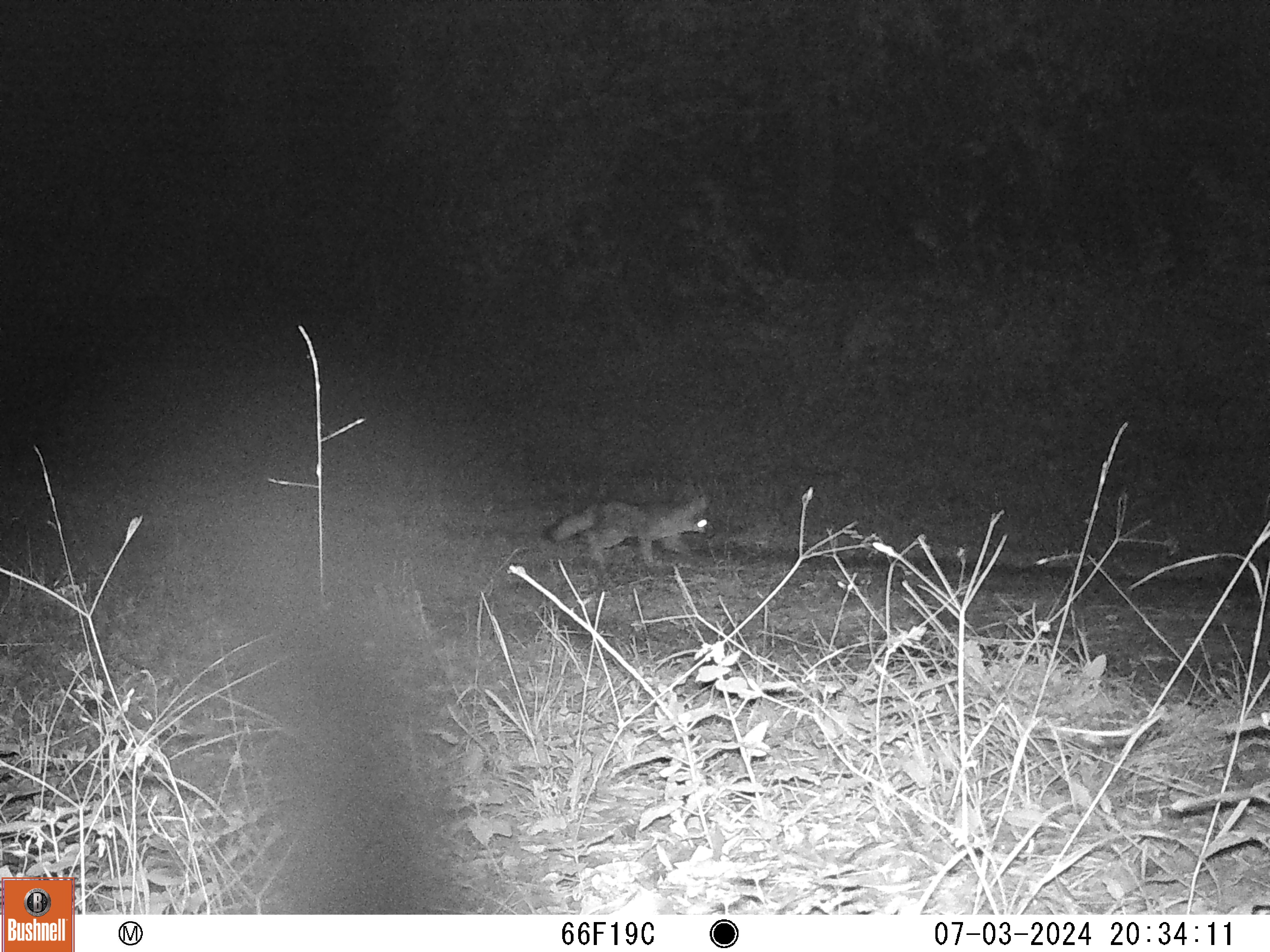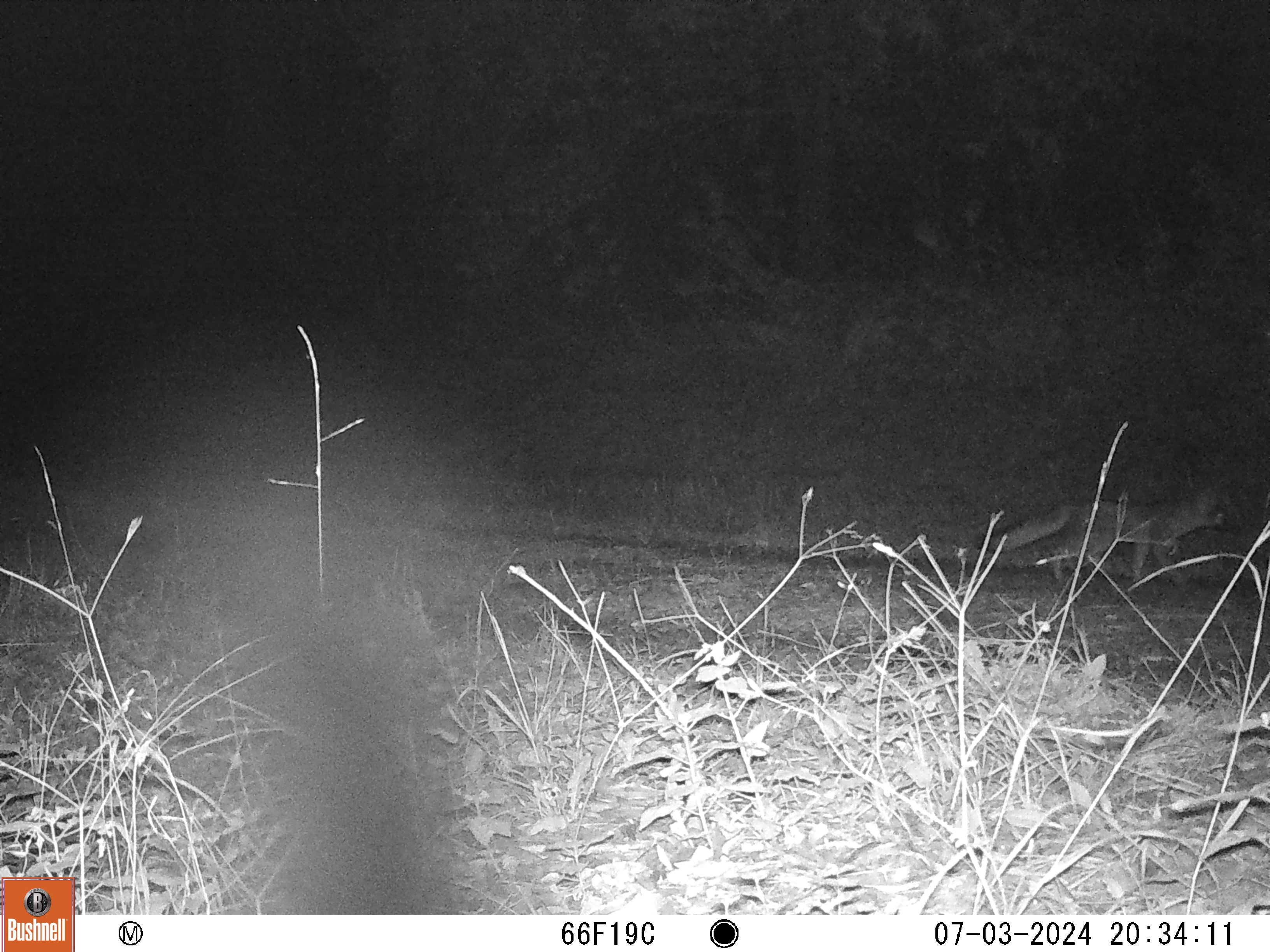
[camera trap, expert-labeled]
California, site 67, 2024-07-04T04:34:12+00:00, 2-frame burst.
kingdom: Animalia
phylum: Chordata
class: Mammalia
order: Carnivora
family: Canidae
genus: Urocyon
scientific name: Urocyon cinereoargenteus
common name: gray fox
Gray fox (Urocyon cinereoargenteus).